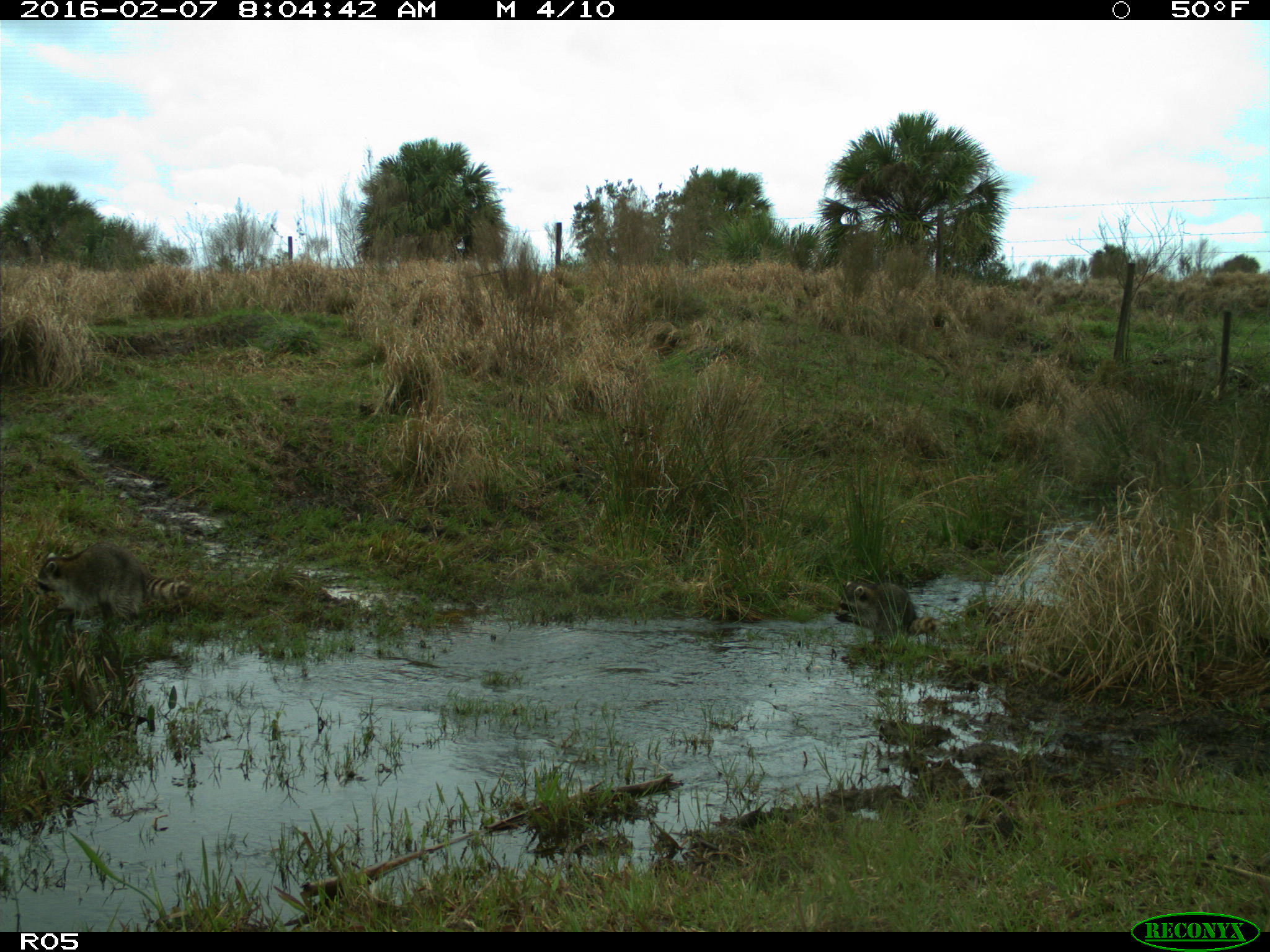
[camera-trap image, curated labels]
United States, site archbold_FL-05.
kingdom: Animalia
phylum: Chordata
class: Mammalia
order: Carnivora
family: Procyonidae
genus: Procyon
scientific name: Procyon lotor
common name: common raccoon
Procyon lotor (common raccoon).